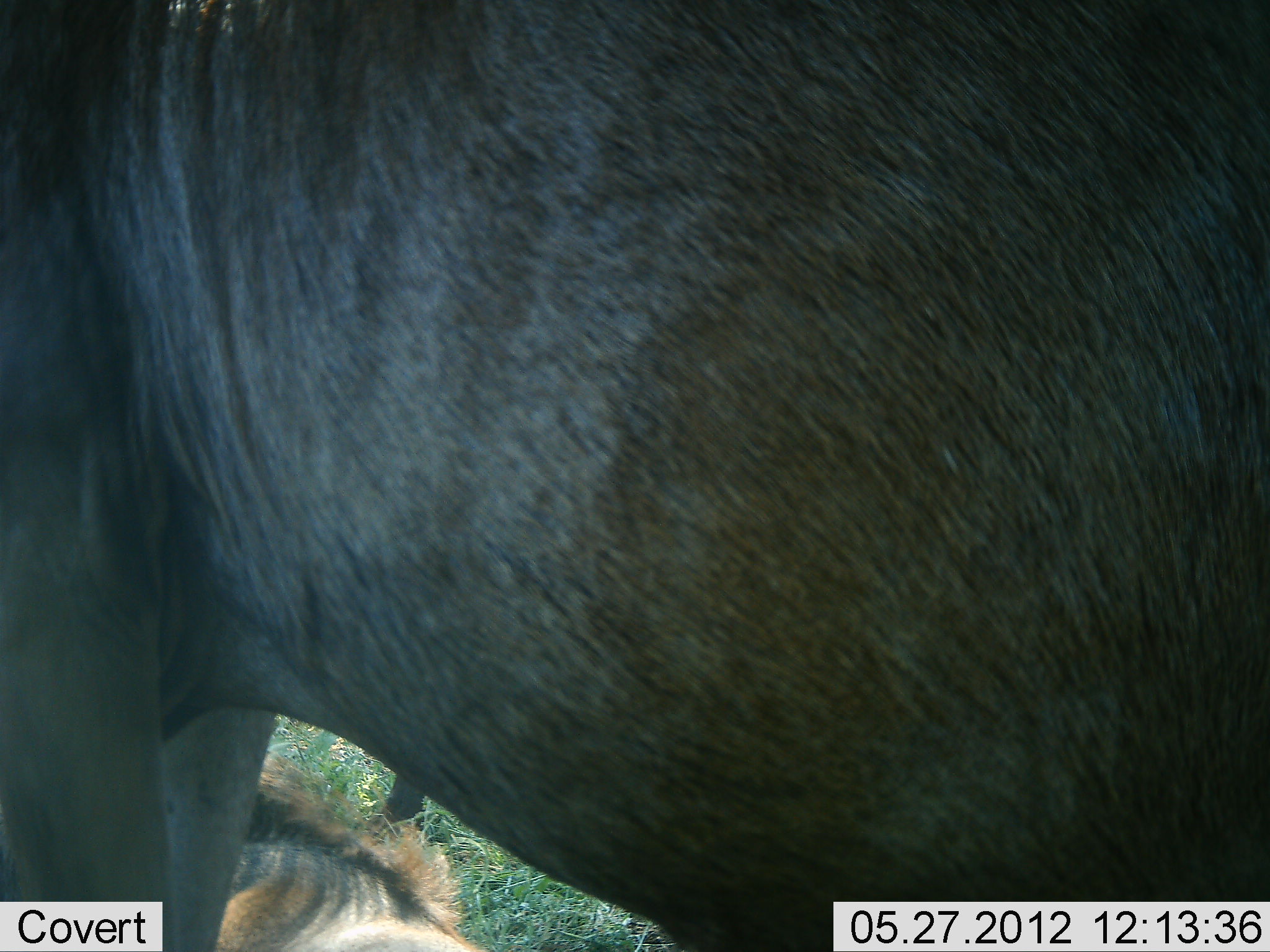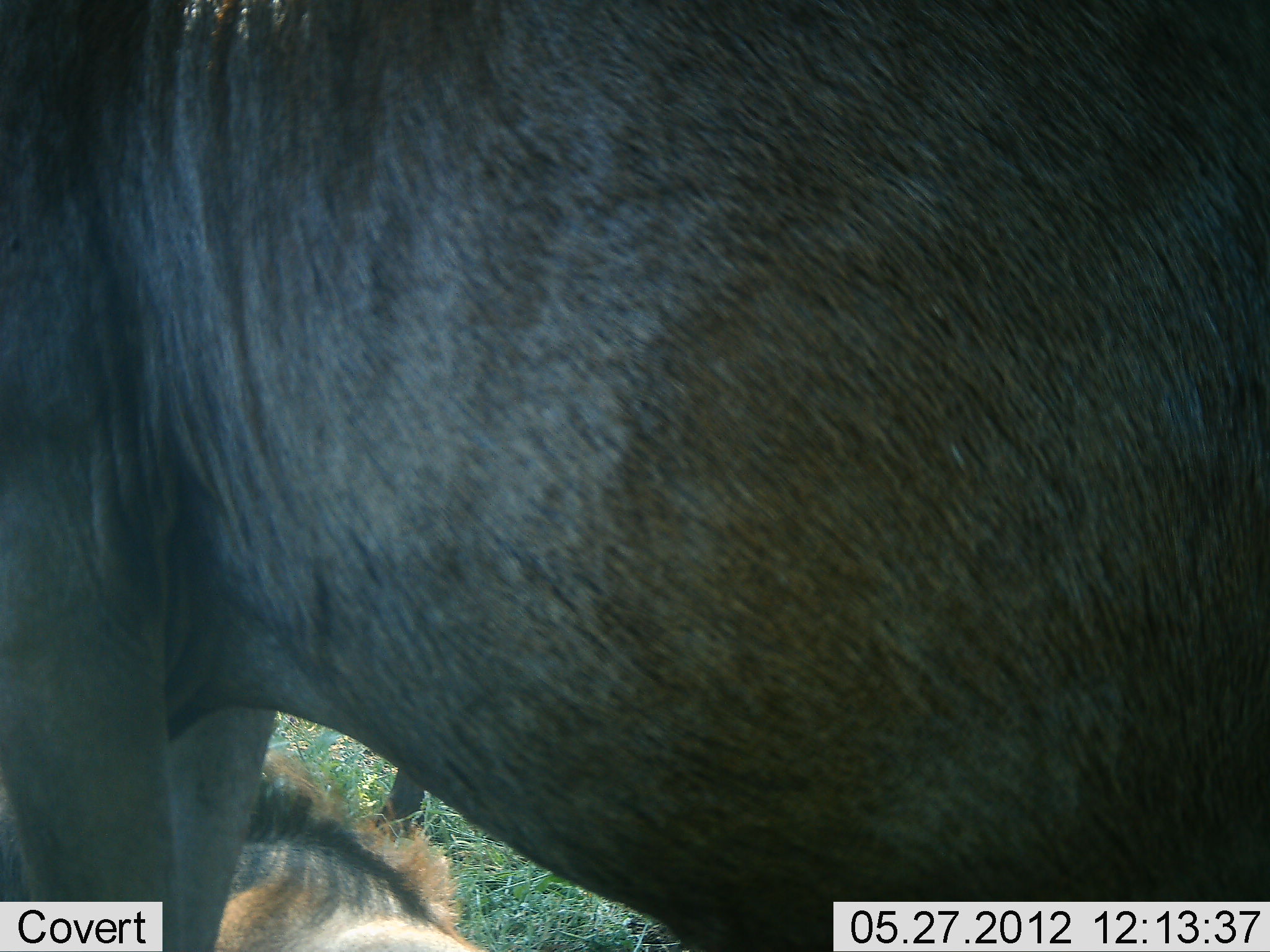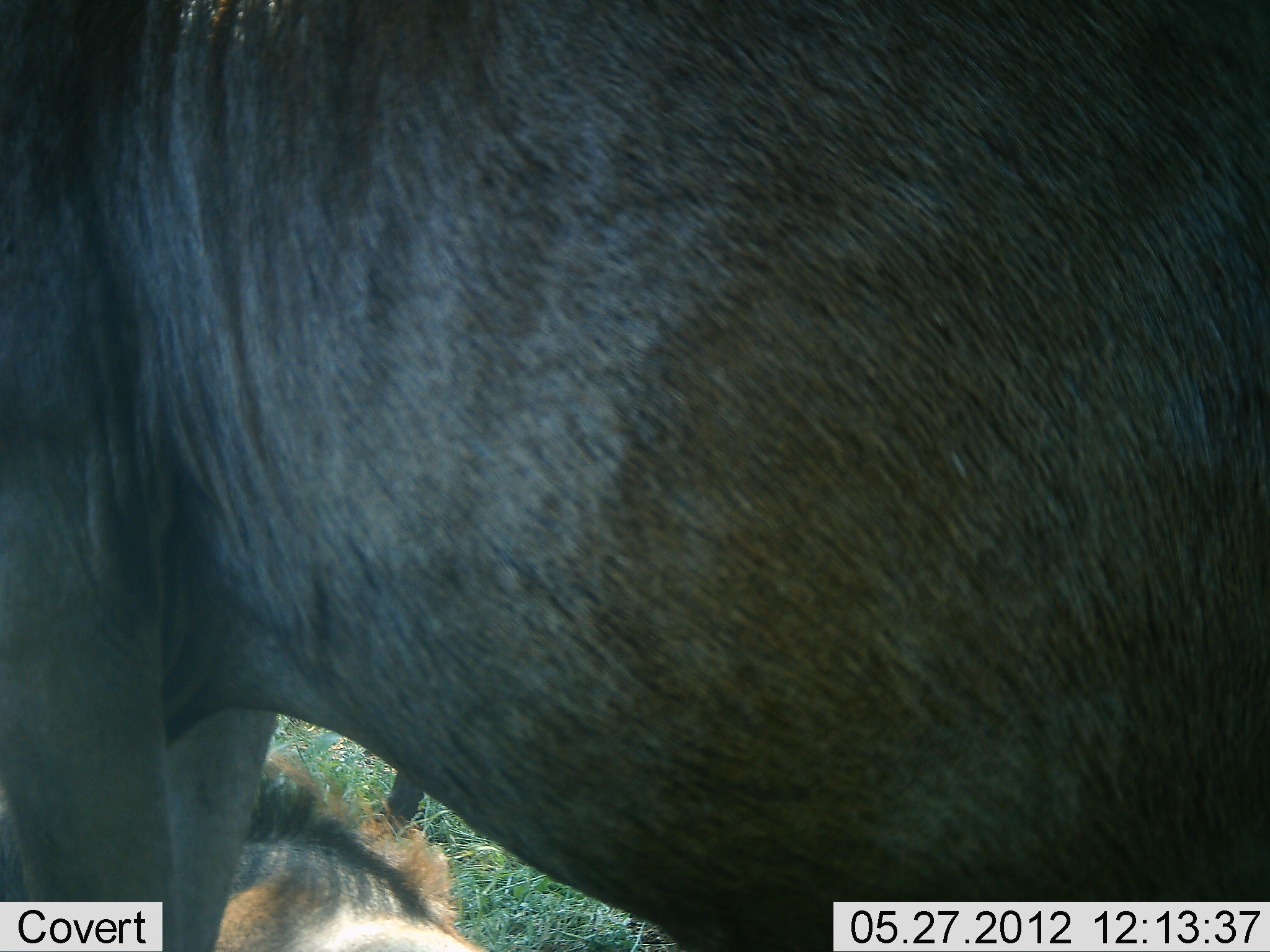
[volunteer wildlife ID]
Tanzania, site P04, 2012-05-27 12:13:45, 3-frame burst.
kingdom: Animalia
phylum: Chordata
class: Mammalia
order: Artiodactyla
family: Bovidae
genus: Connochaetes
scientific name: Connochaetes taurinus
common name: blue wildebeest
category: wildebeest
Wildebeest (blue wildebeest) (Connochaetes taurinus), count 2. Behavior (volunteer vote fractions): standing 100%, resting 80%, moving 0%, interacting 0%. Young present (vote fraction): 10%. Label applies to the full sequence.